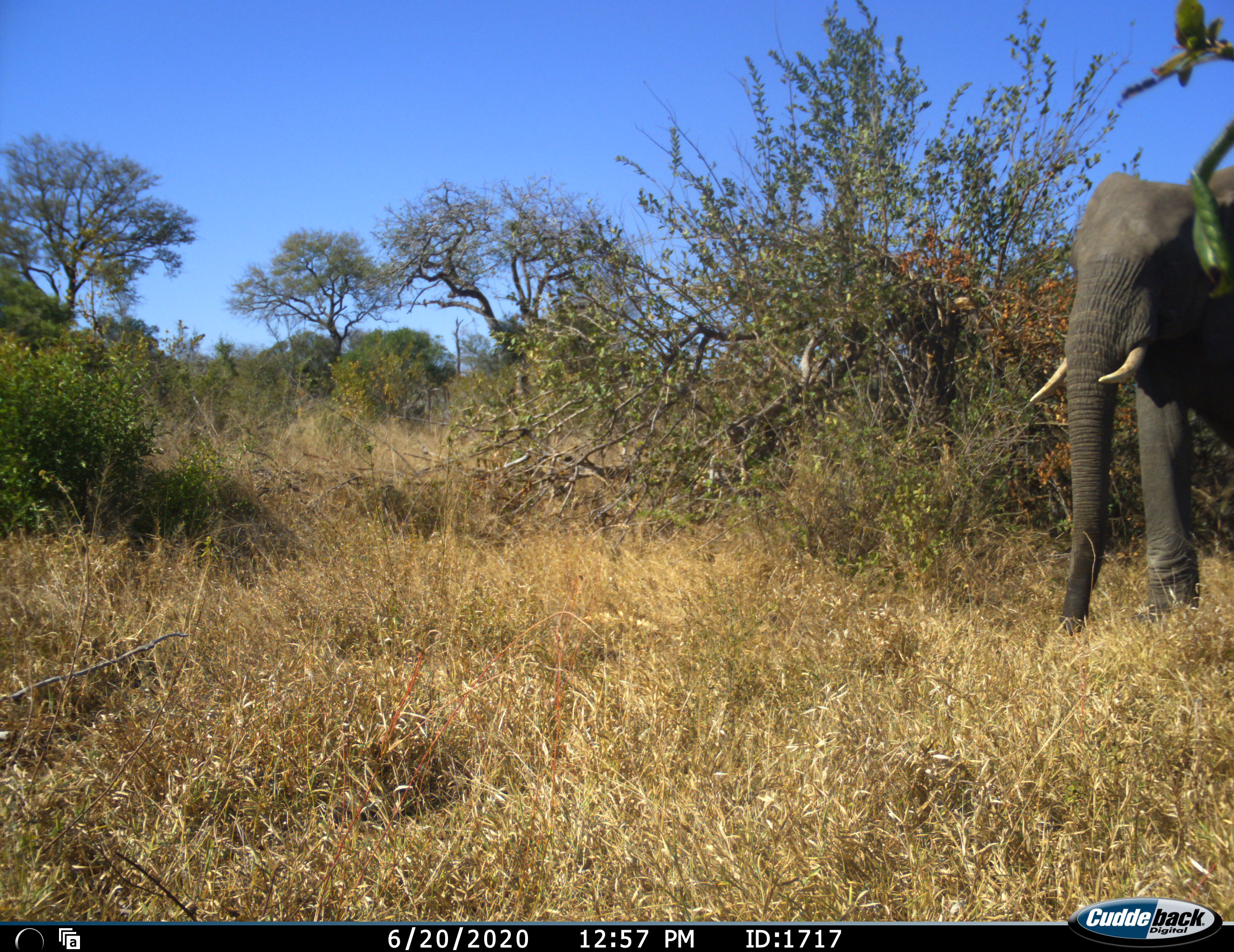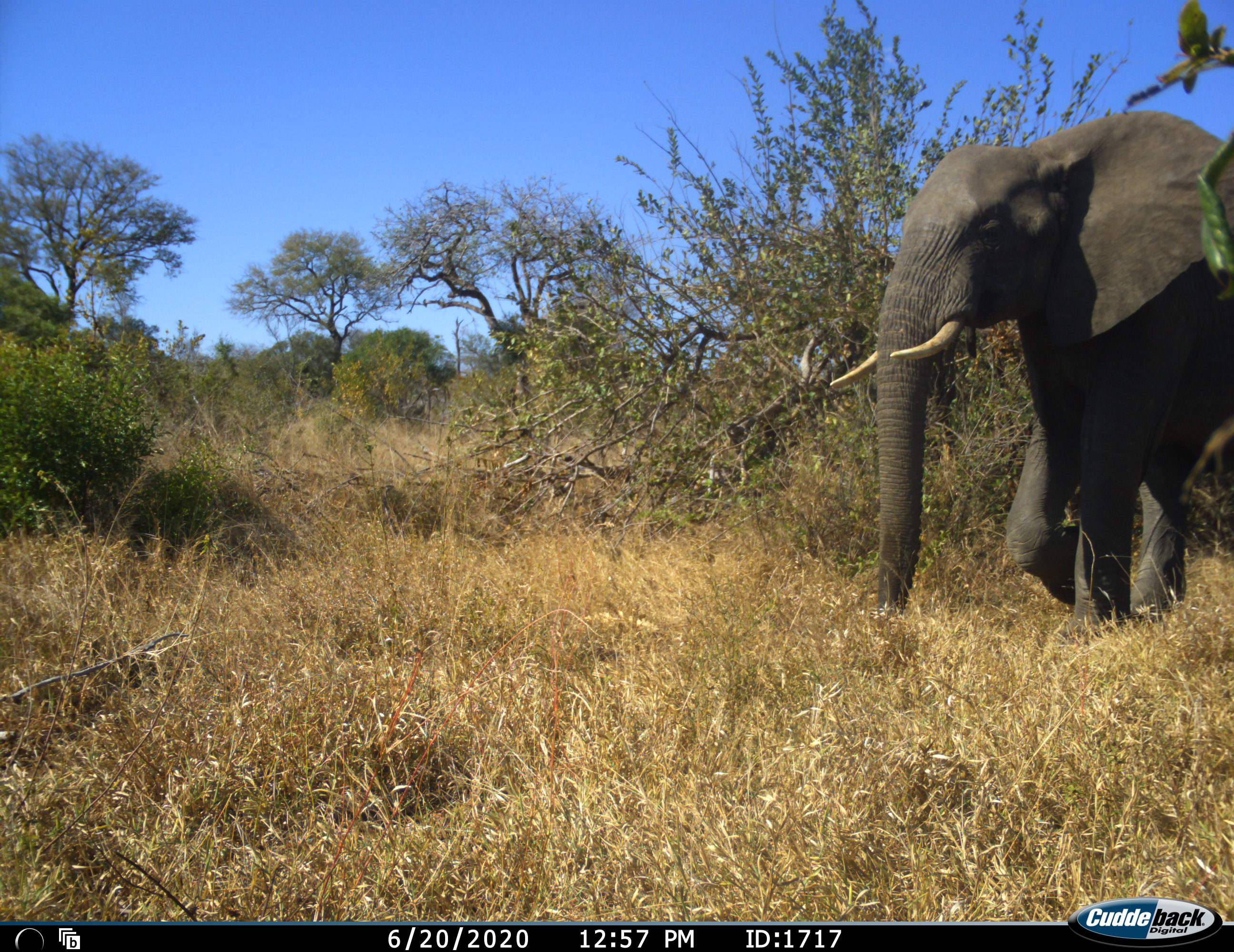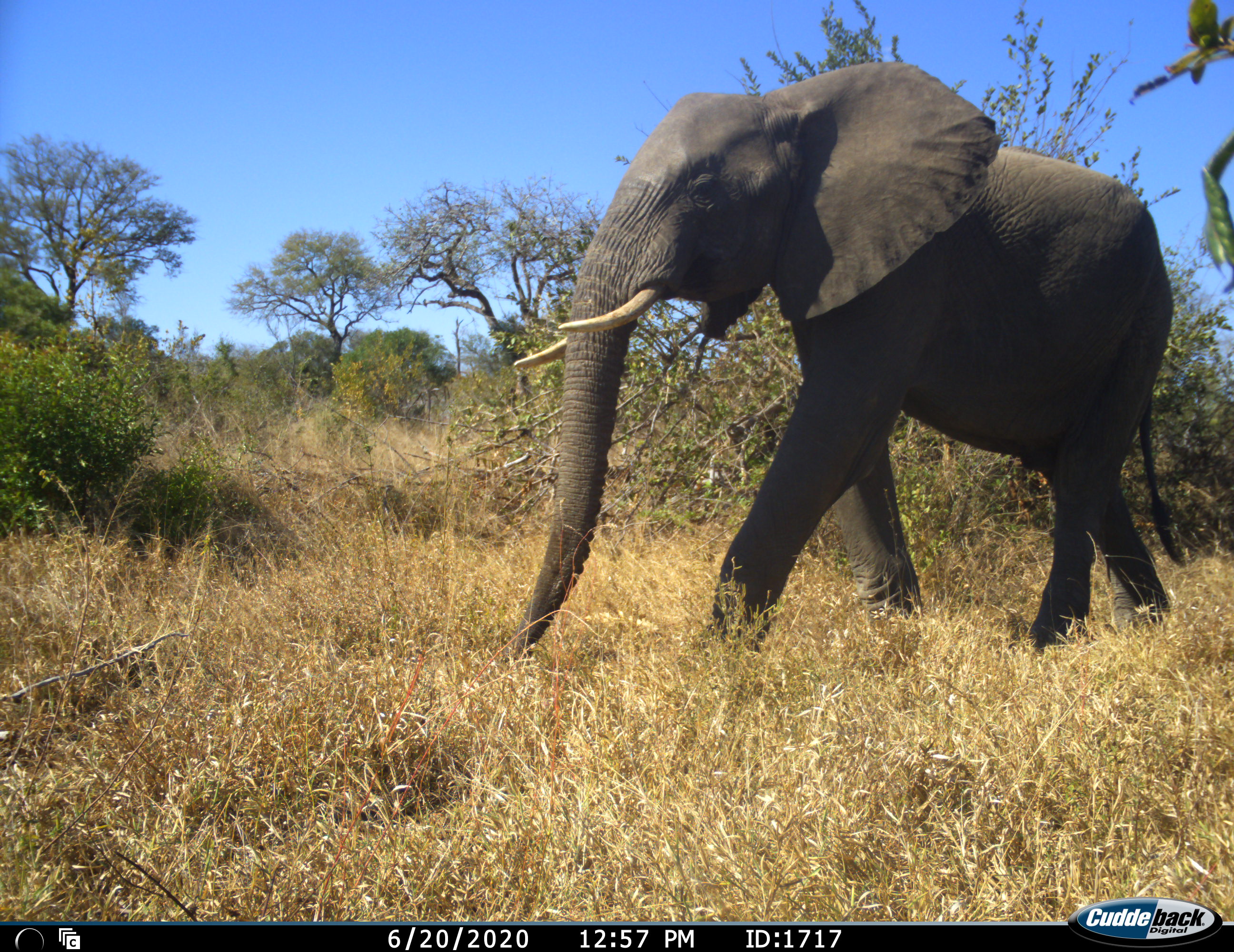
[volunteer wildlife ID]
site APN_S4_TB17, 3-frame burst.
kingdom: Animalia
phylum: Chordata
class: Mammalia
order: Proboscidea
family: Elephantidae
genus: Loxodonta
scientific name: Loxodonta africana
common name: african bush elephant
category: elephant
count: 1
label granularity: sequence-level